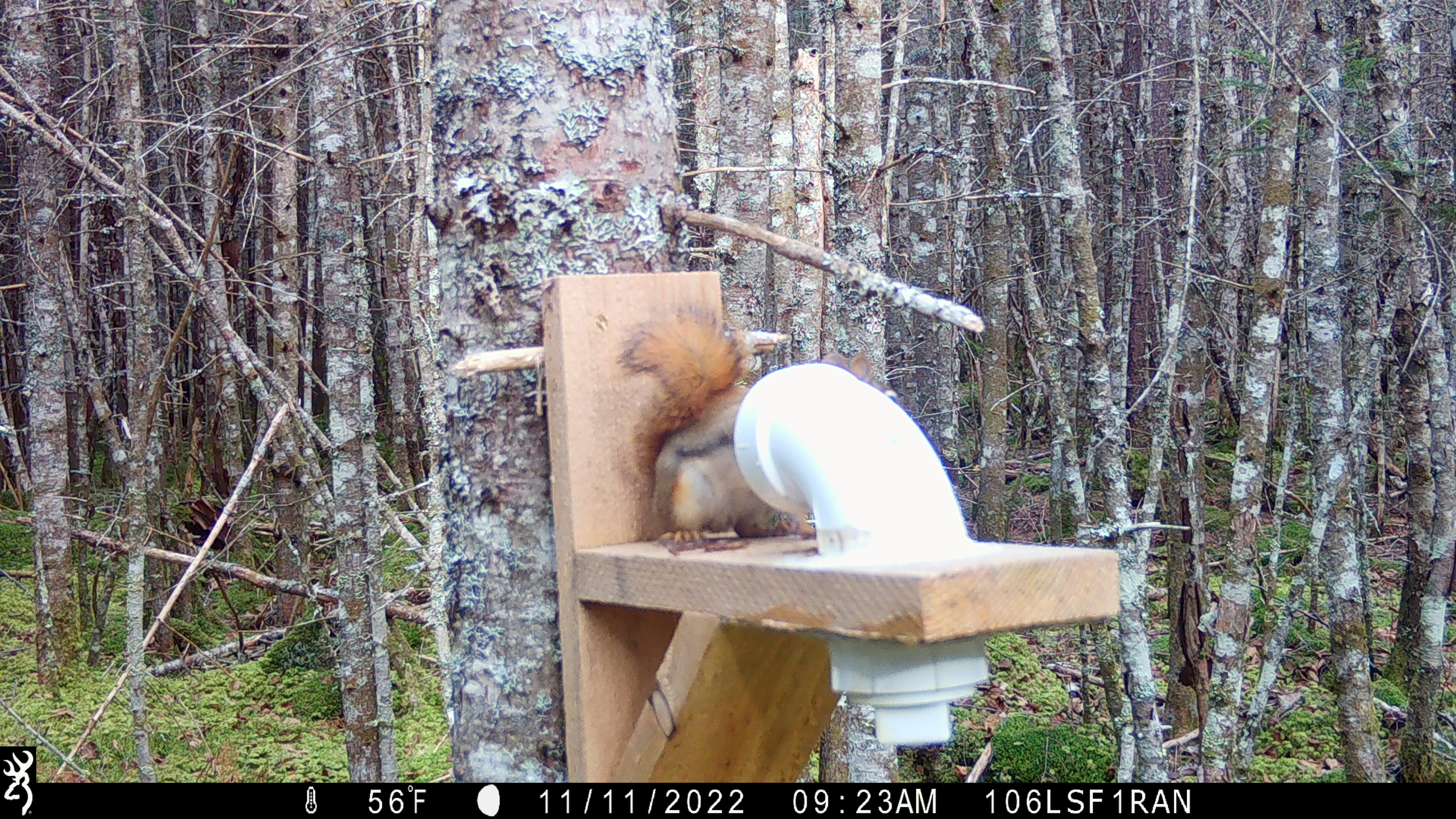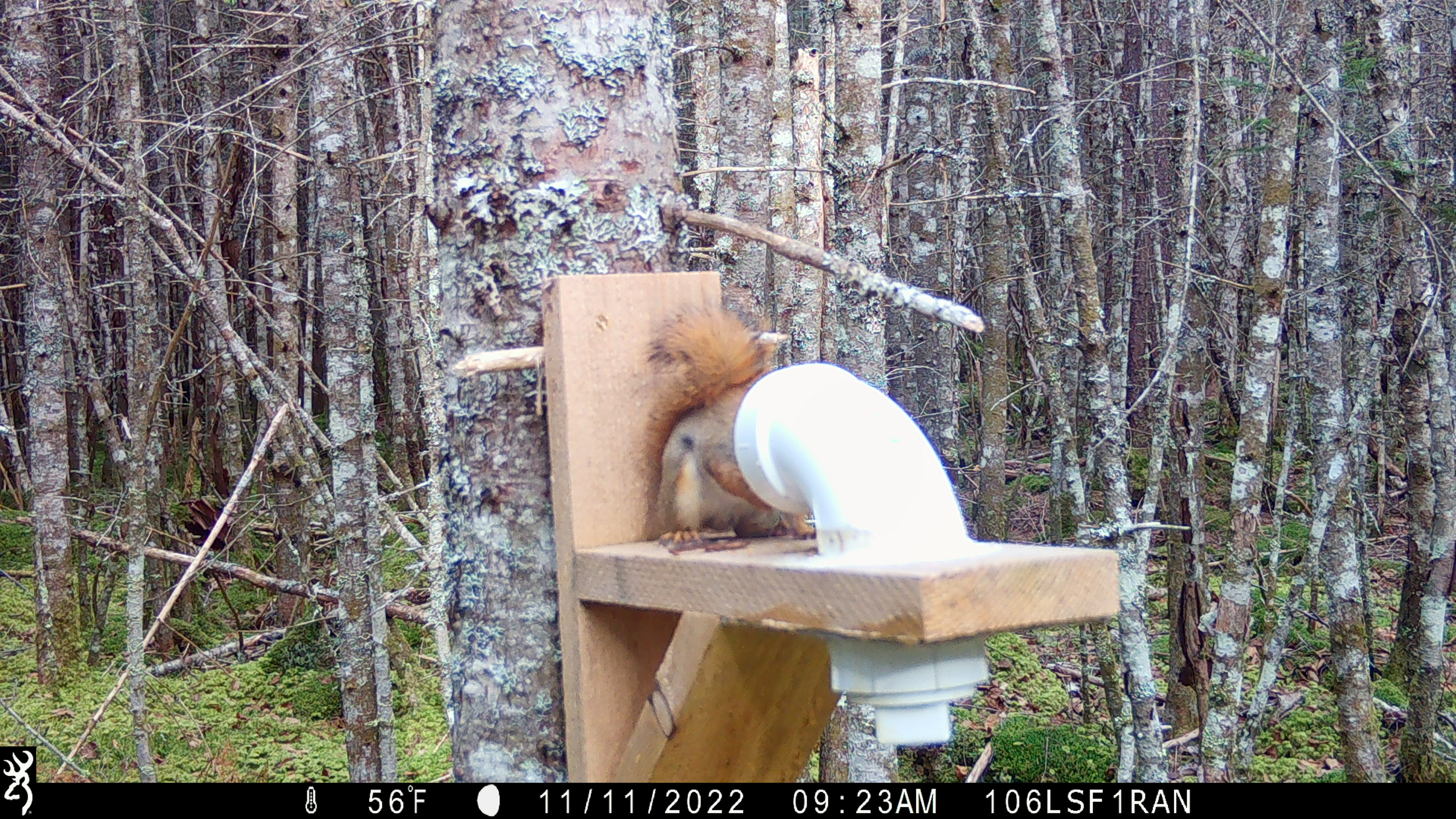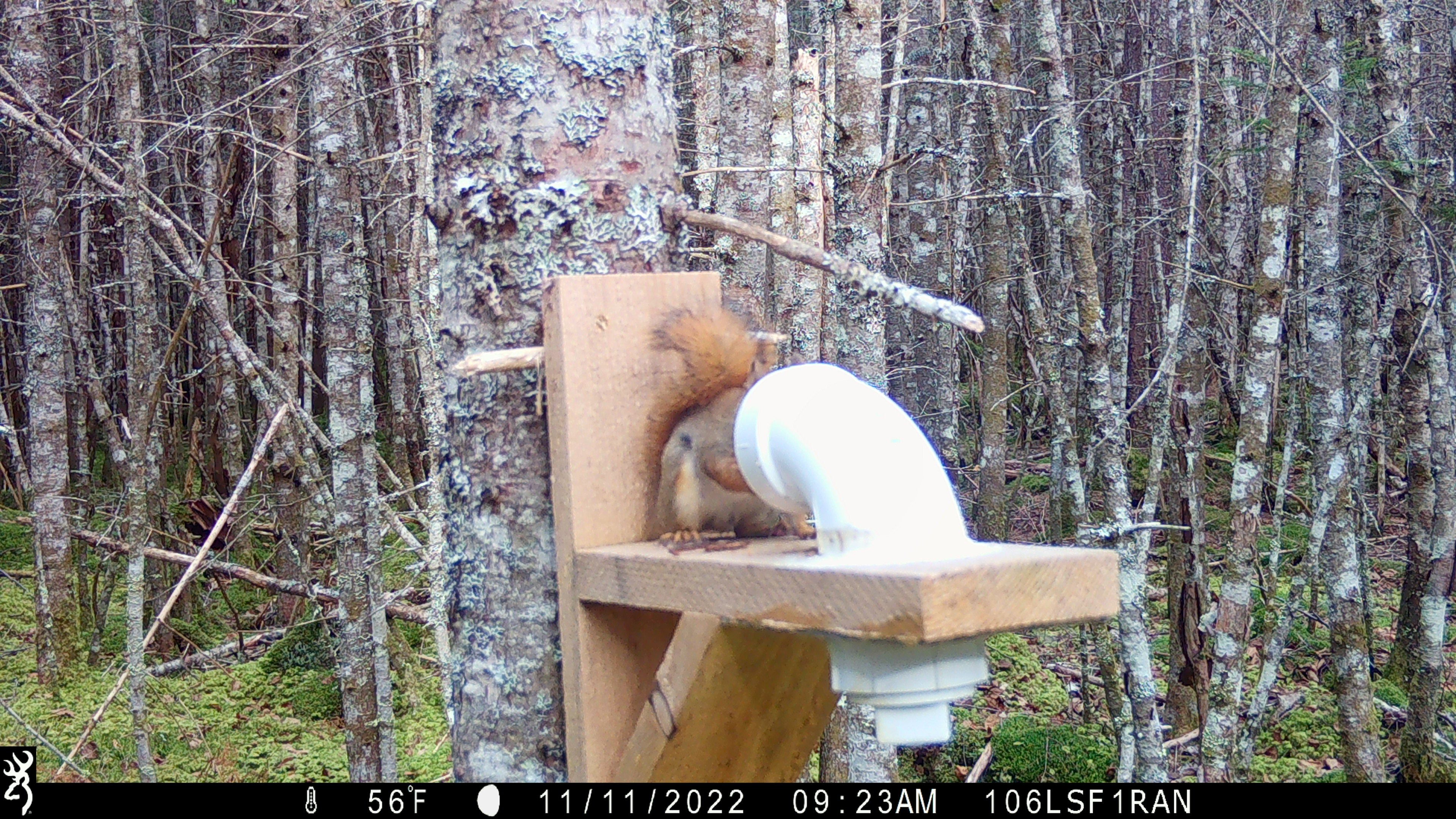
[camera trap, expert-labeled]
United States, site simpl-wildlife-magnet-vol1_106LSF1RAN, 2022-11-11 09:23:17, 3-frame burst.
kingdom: Animalia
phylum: Chordata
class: Mammalia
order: Rodentia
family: Sciuridae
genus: Tamiasciurus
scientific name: Tamiasciurus hudsonicus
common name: red squirrel